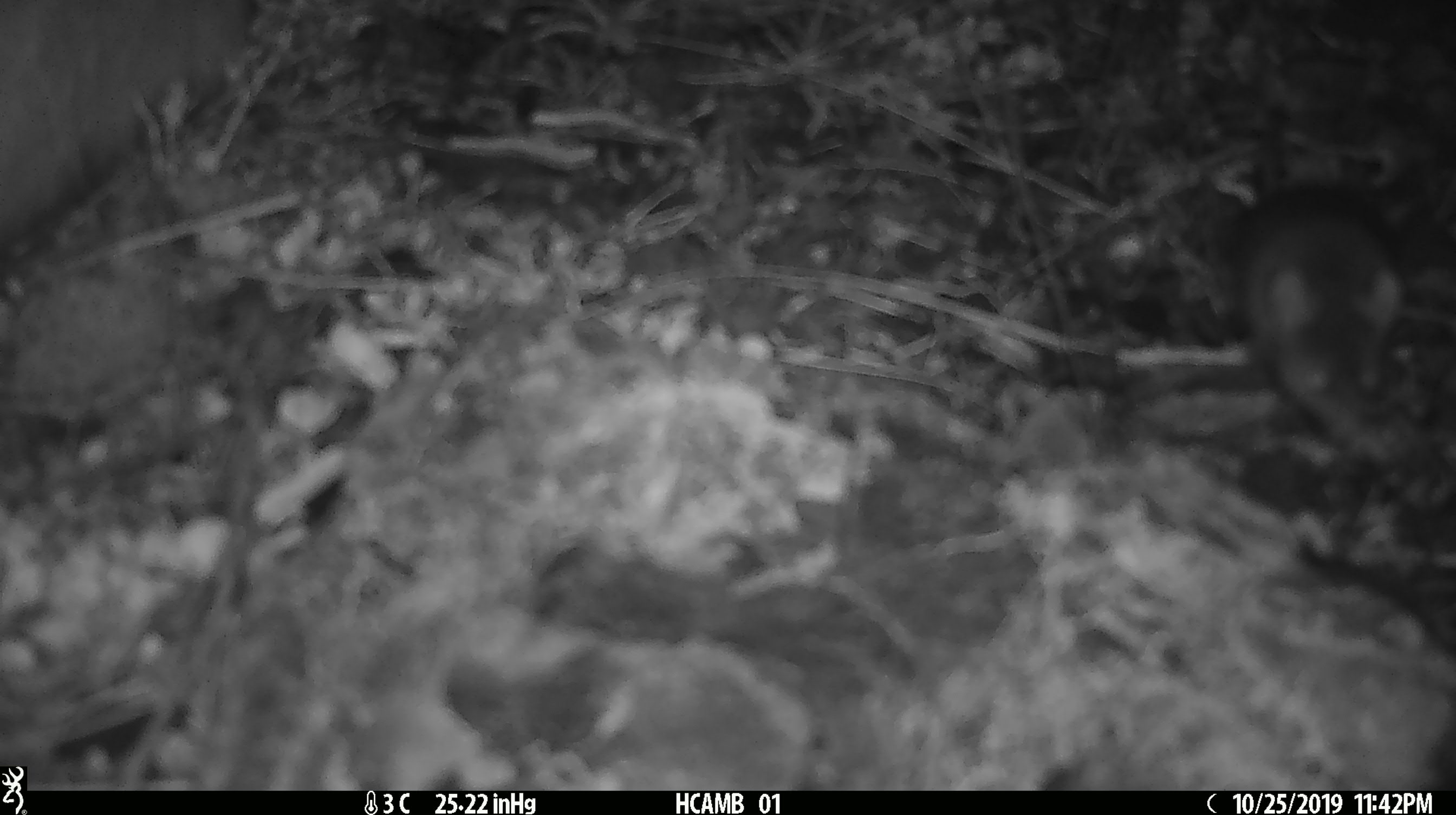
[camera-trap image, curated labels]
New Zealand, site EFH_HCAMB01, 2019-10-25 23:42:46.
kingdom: Animalia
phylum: Chordata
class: Mammalia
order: Rodentia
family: Muridae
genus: Mus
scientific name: Mus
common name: mouse